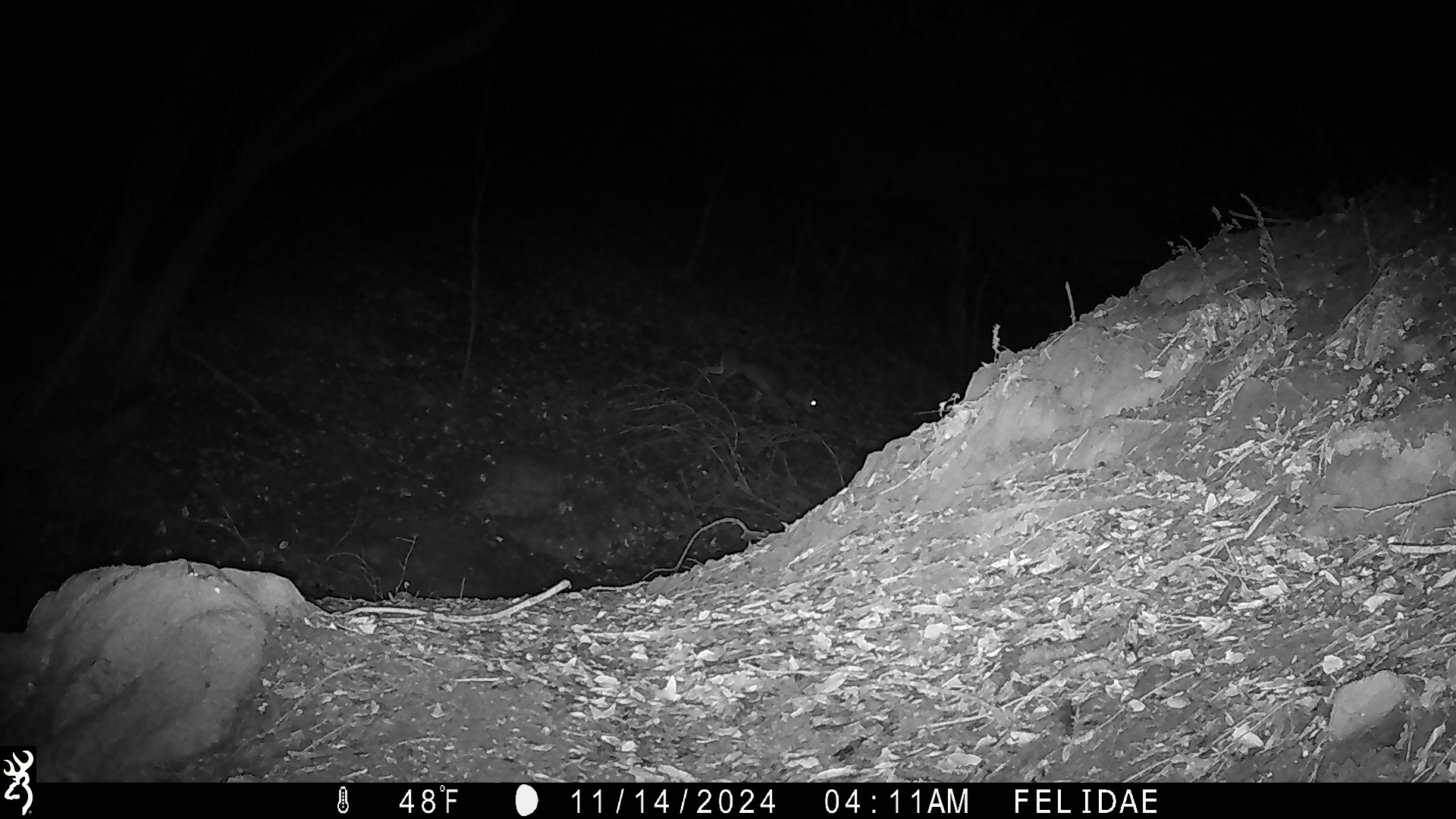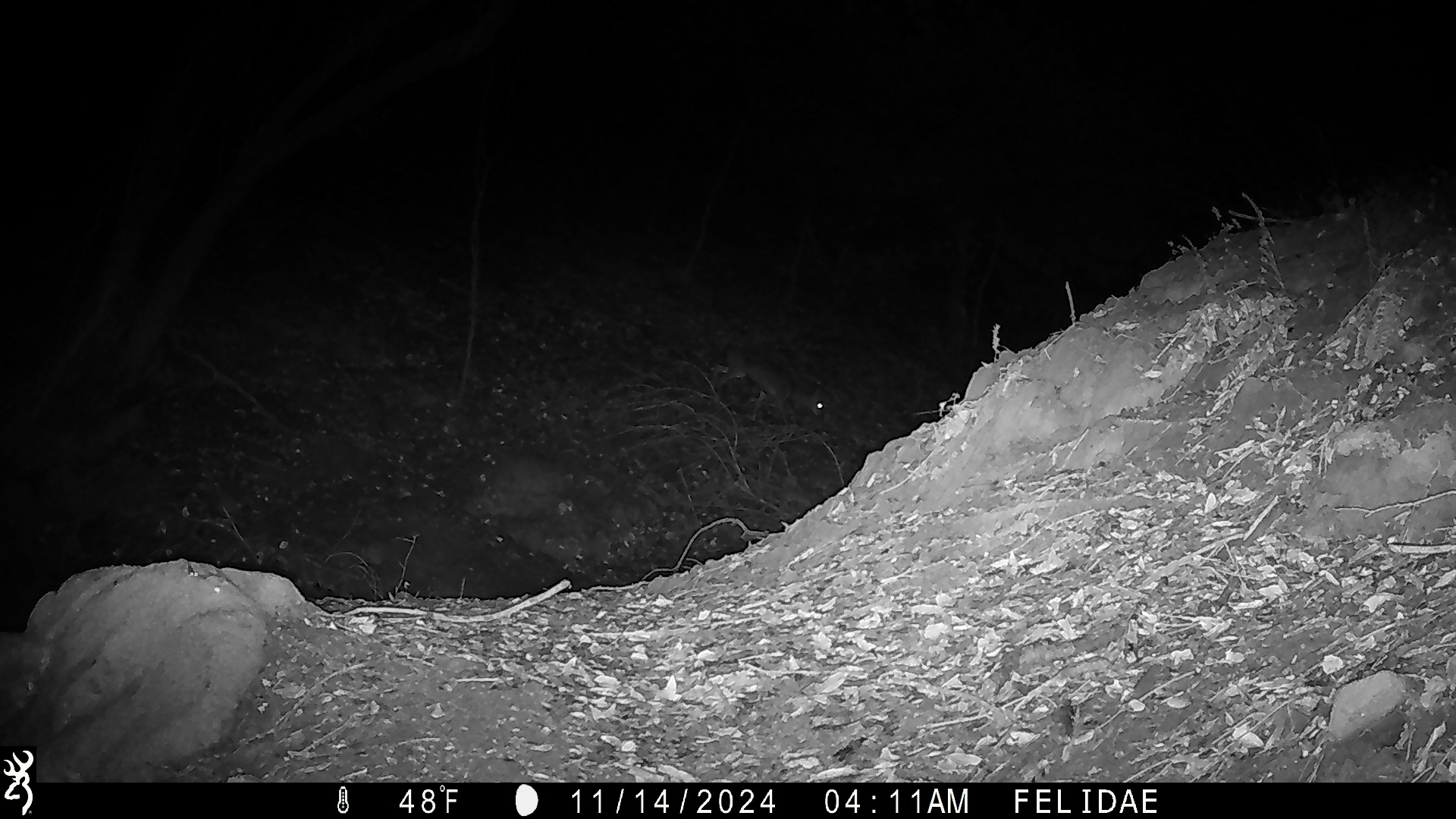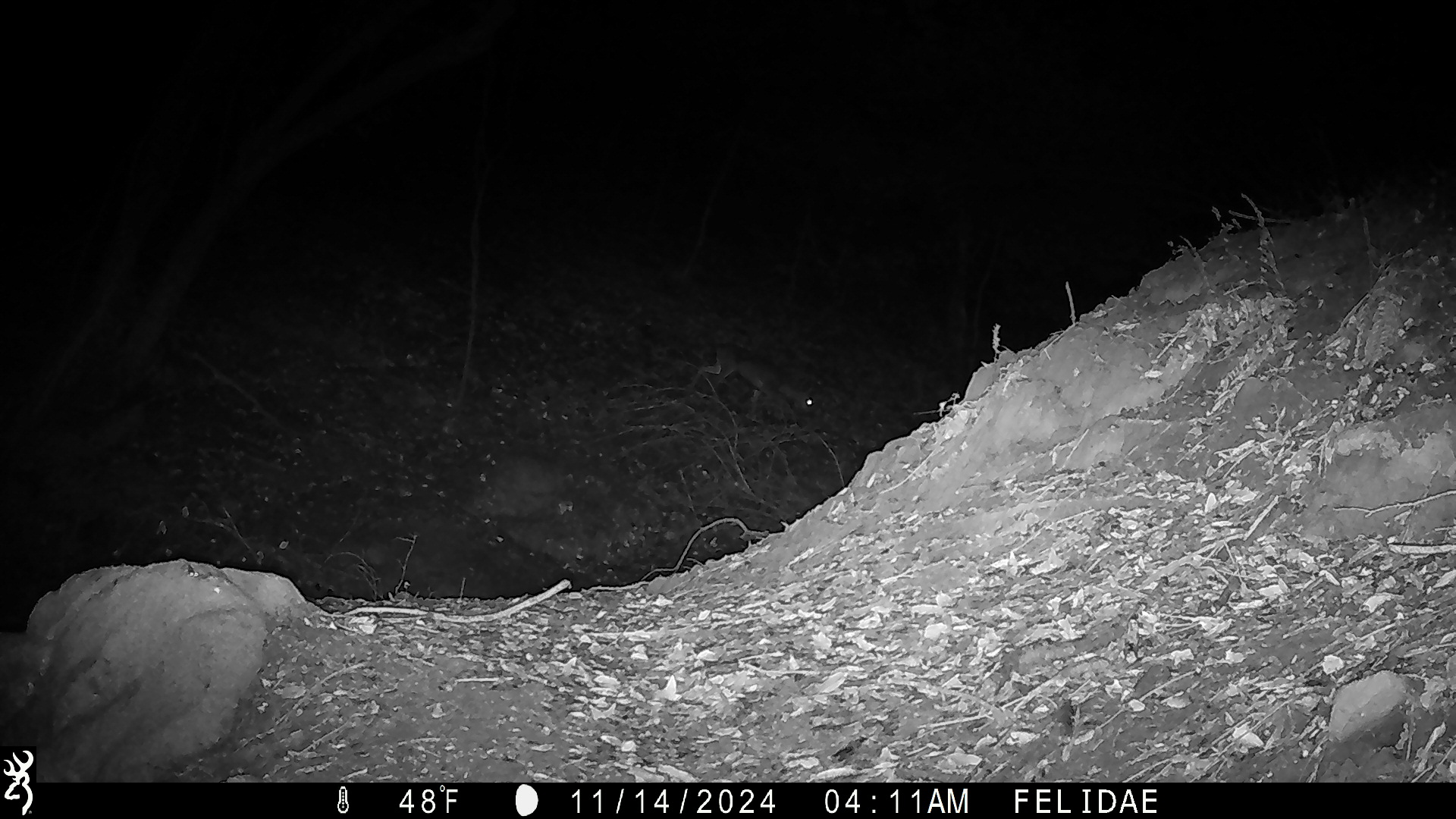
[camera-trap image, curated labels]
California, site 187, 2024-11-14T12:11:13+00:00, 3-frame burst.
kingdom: Animalia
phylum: Chordata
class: Mammalia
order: Artiodactyla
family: Cervidae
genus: Odocoileus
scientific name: Odocoileus hemionus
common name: mule deer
Mule deer (Odocoileus hemionus).